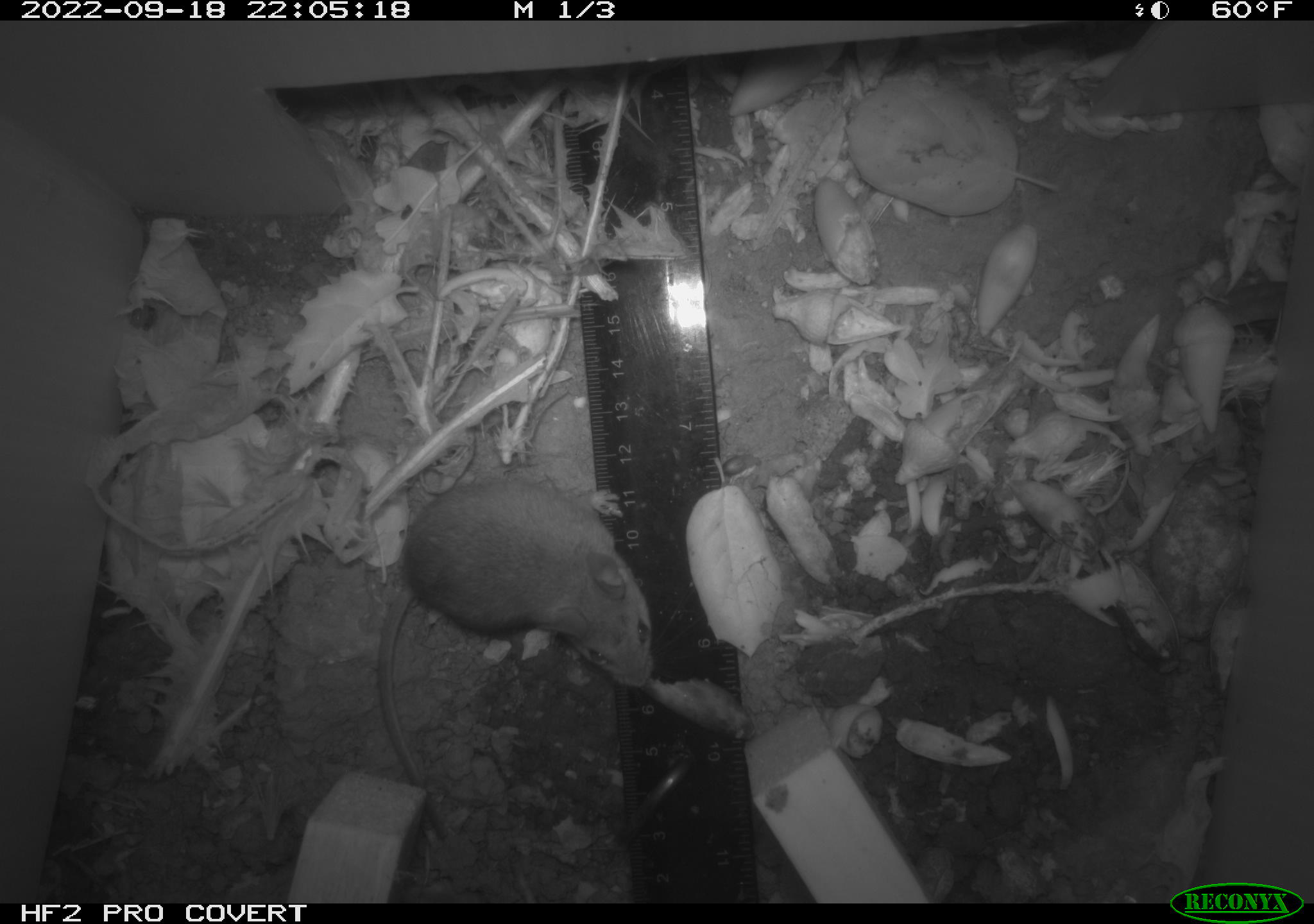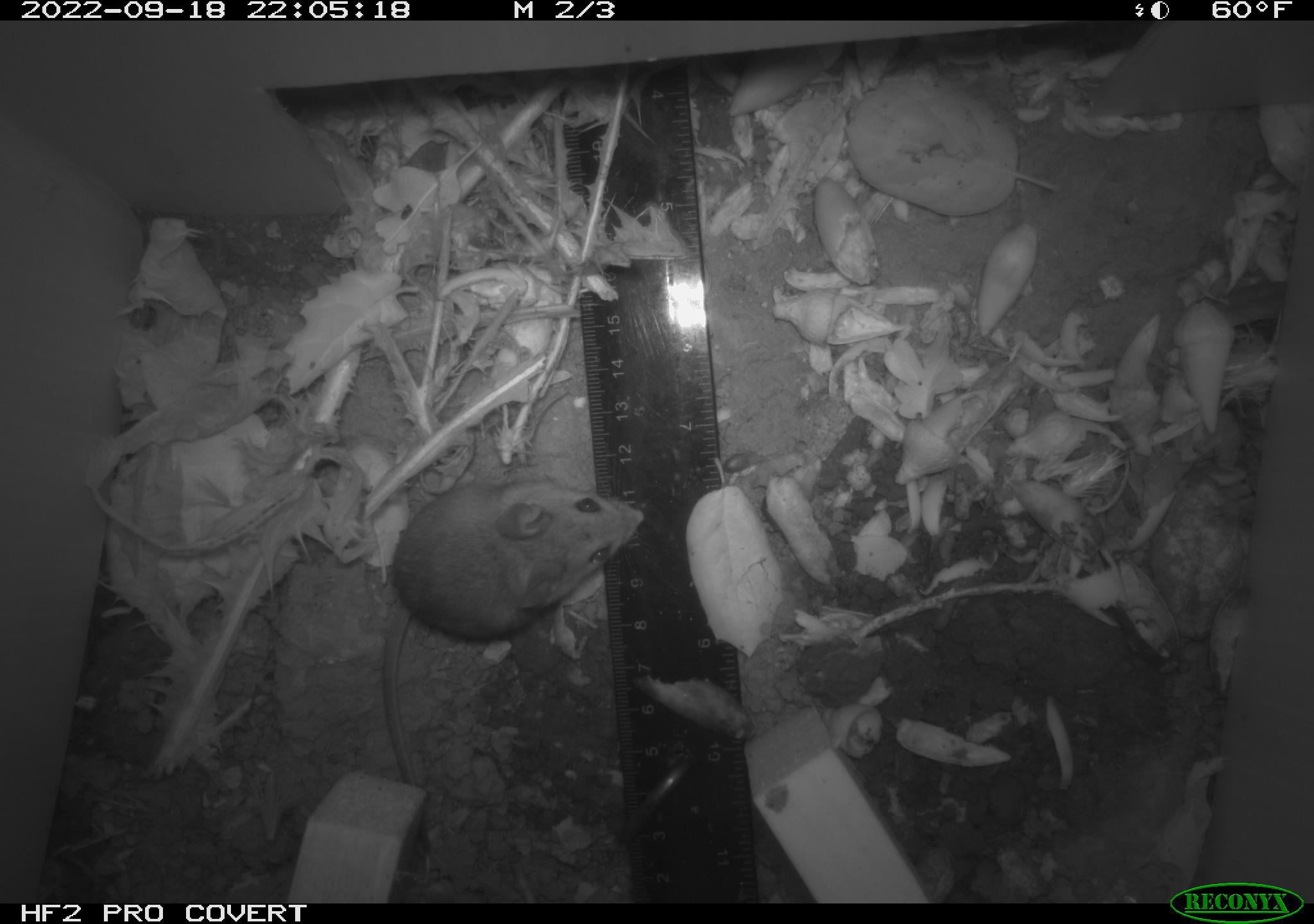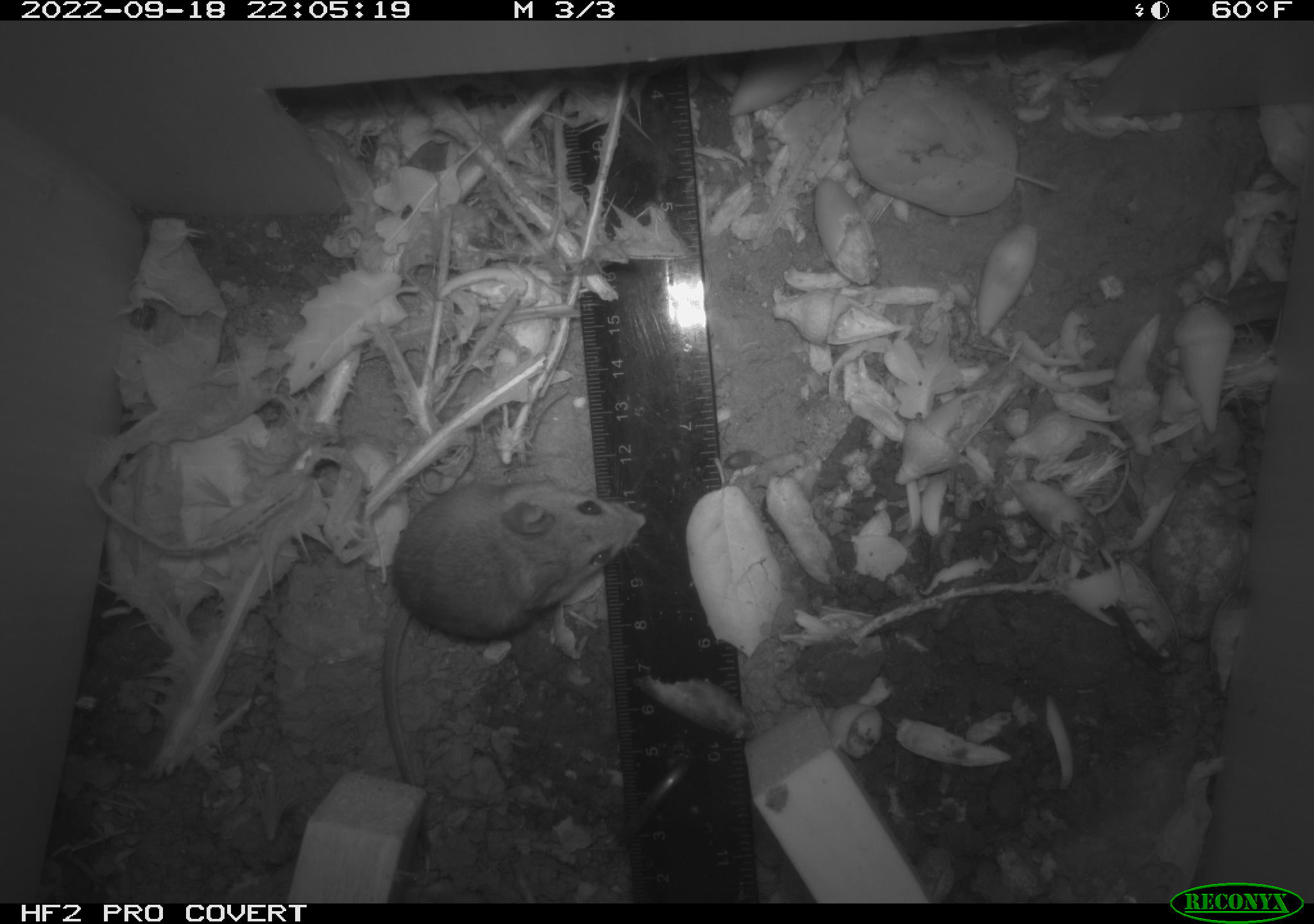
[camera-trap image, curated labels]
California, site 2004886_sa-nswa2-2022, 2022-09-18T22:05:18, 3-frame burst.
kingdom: Animalia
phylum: Chordata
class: Mammalia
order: Rodentia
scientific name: Rodentia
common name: mouse species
Mouse species (Rodentia).